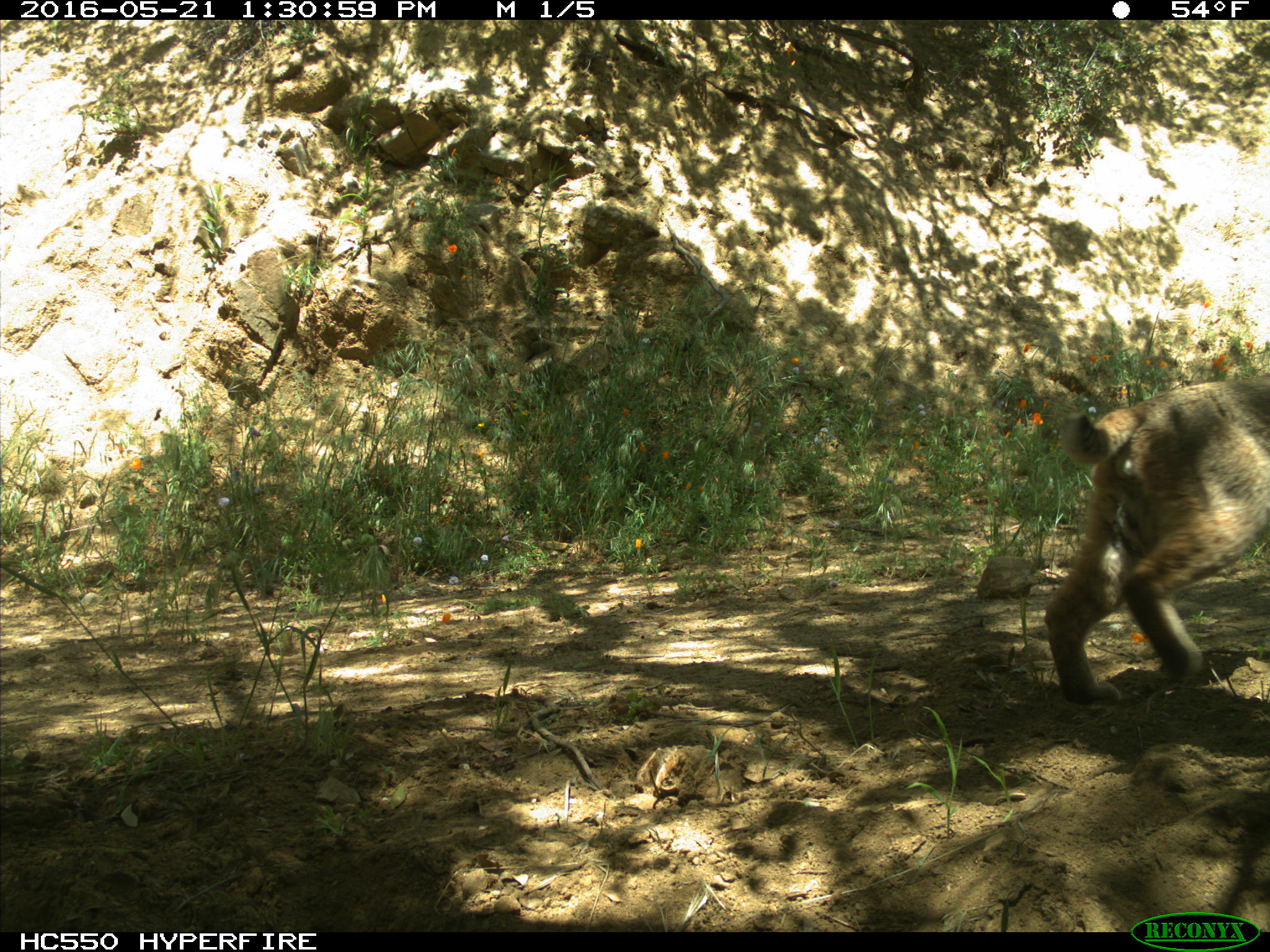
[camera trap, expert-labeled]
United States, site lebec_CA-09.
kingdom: Animalia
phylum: Chordata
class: Mammalia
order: Carnivora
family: Felidae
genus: Lynx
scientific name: Lynx rufus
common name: bobcat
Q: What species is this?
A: Lynx rufus (bobcat).